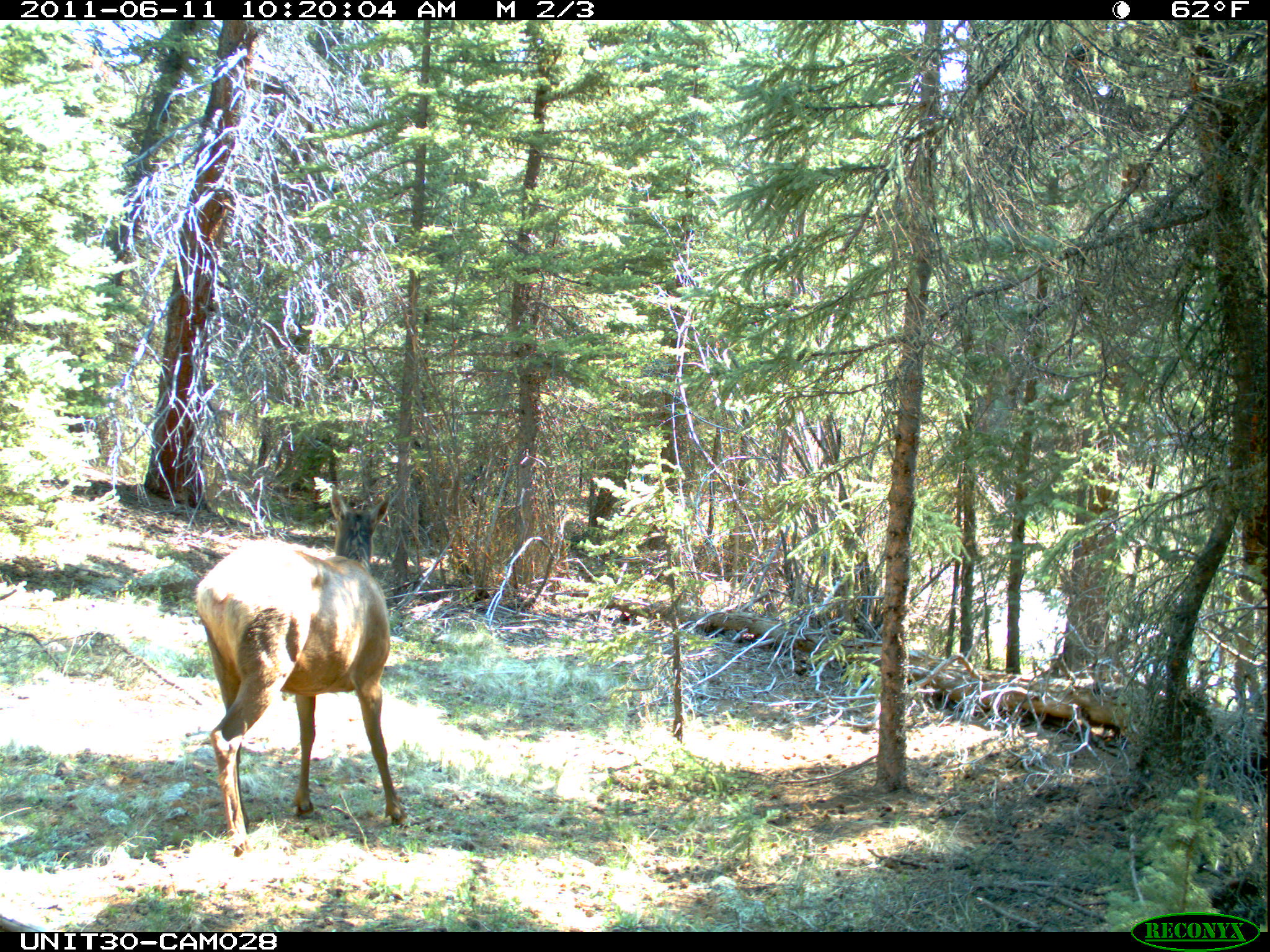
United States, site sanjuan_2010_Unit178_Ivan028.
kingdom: Animalia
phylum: Chordata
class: Mammalia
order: Artiodactyla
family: Cervidae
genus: Cervus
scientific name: Cervus elaphus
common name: red deer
Cervus elaphus (red deer).